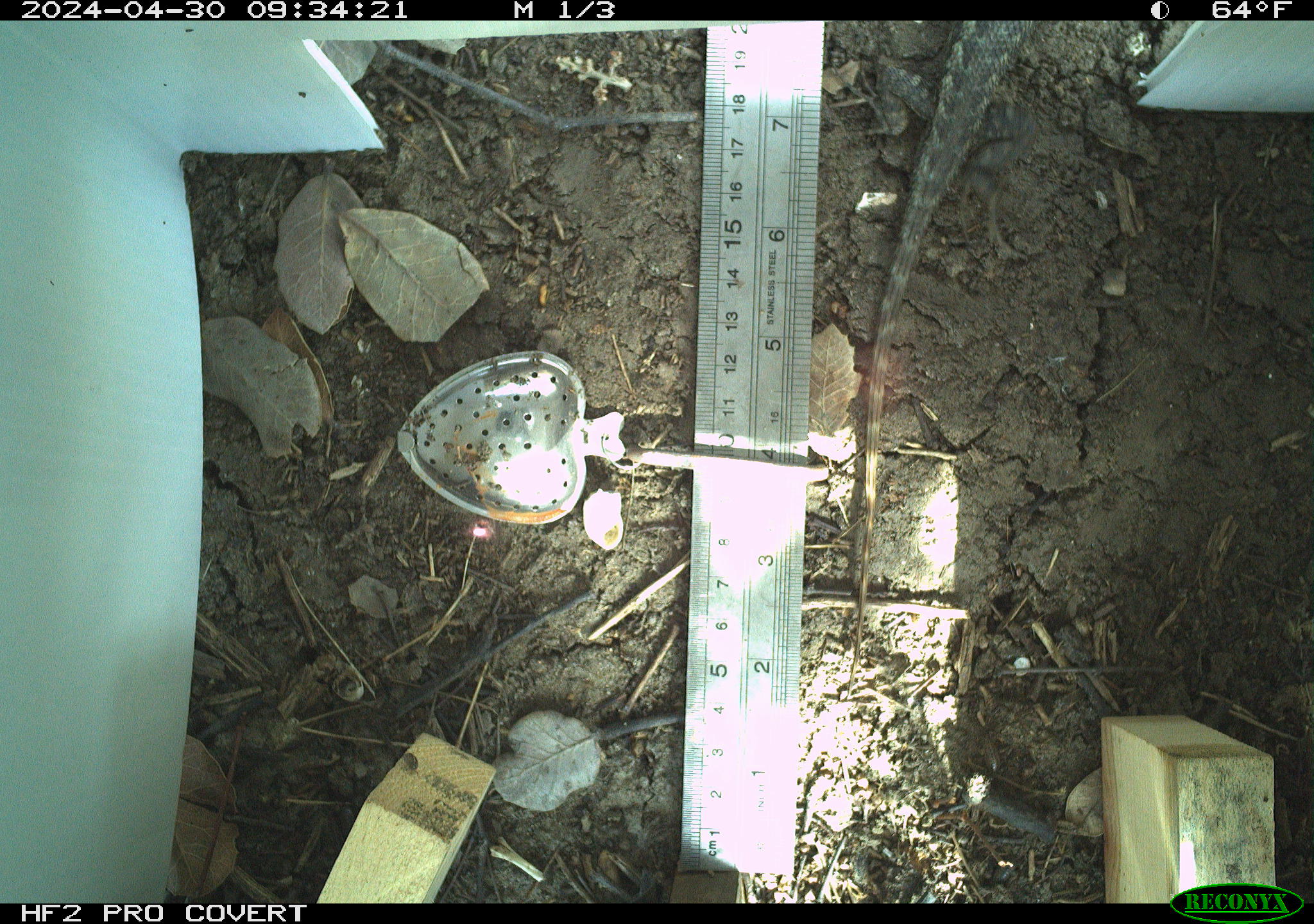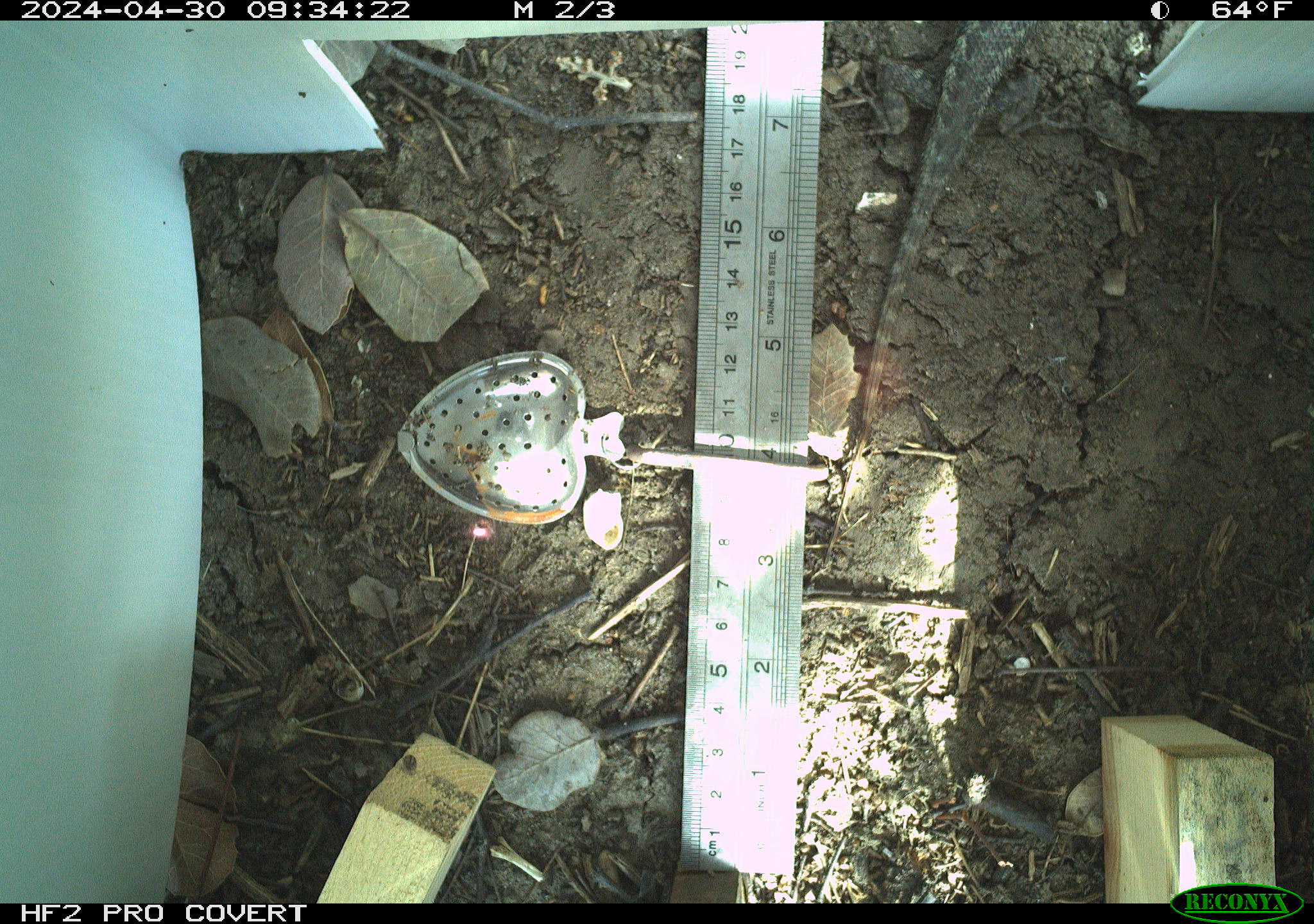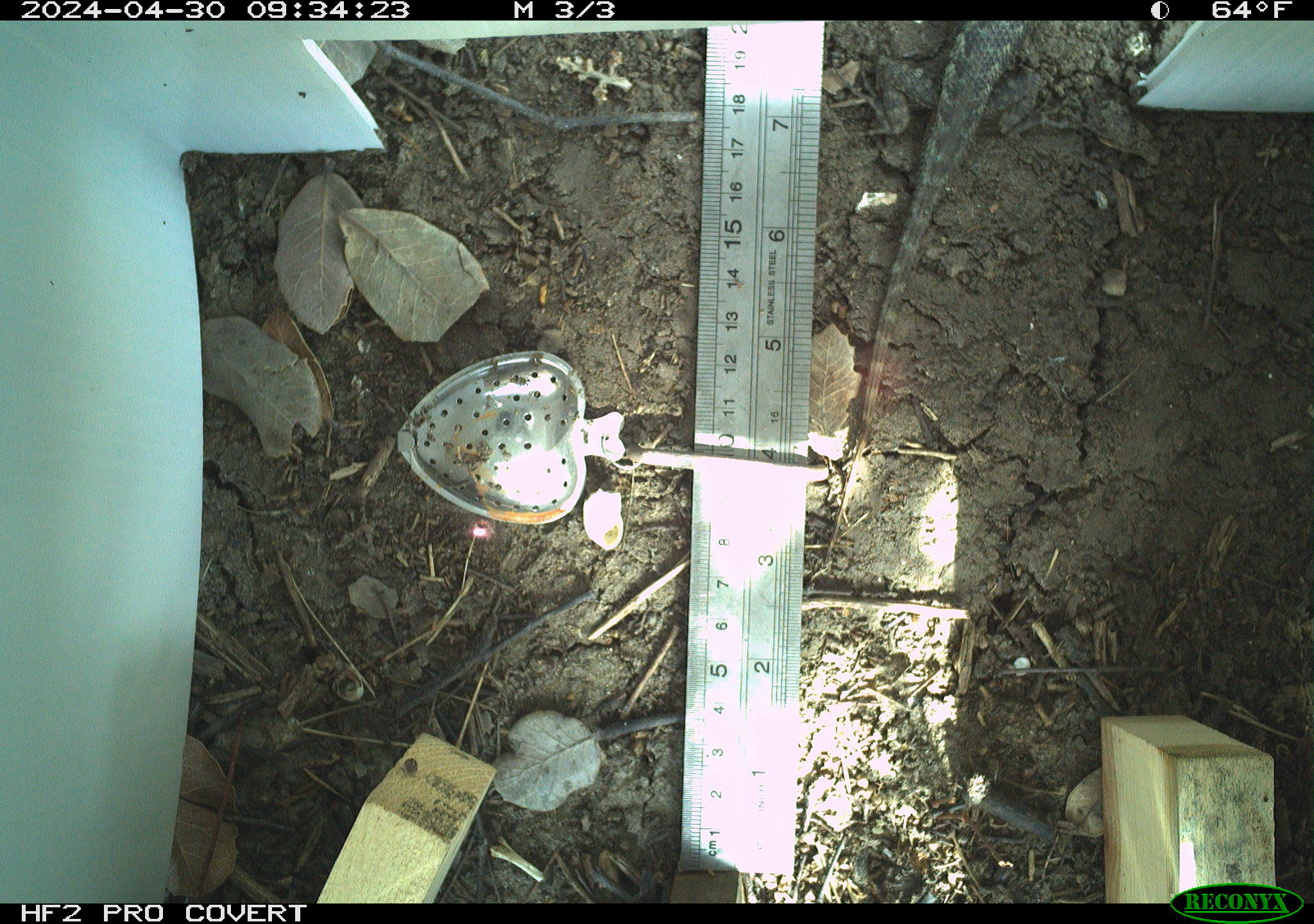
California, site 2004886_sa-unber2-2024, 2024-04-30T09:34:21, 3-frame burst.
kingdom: Animalia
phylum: Chordata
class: Reptilia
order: Squamata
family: Phrynosomatidae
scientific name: Phrynosomatidae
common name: phrynosomatid lizards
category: phrynosomatidae family